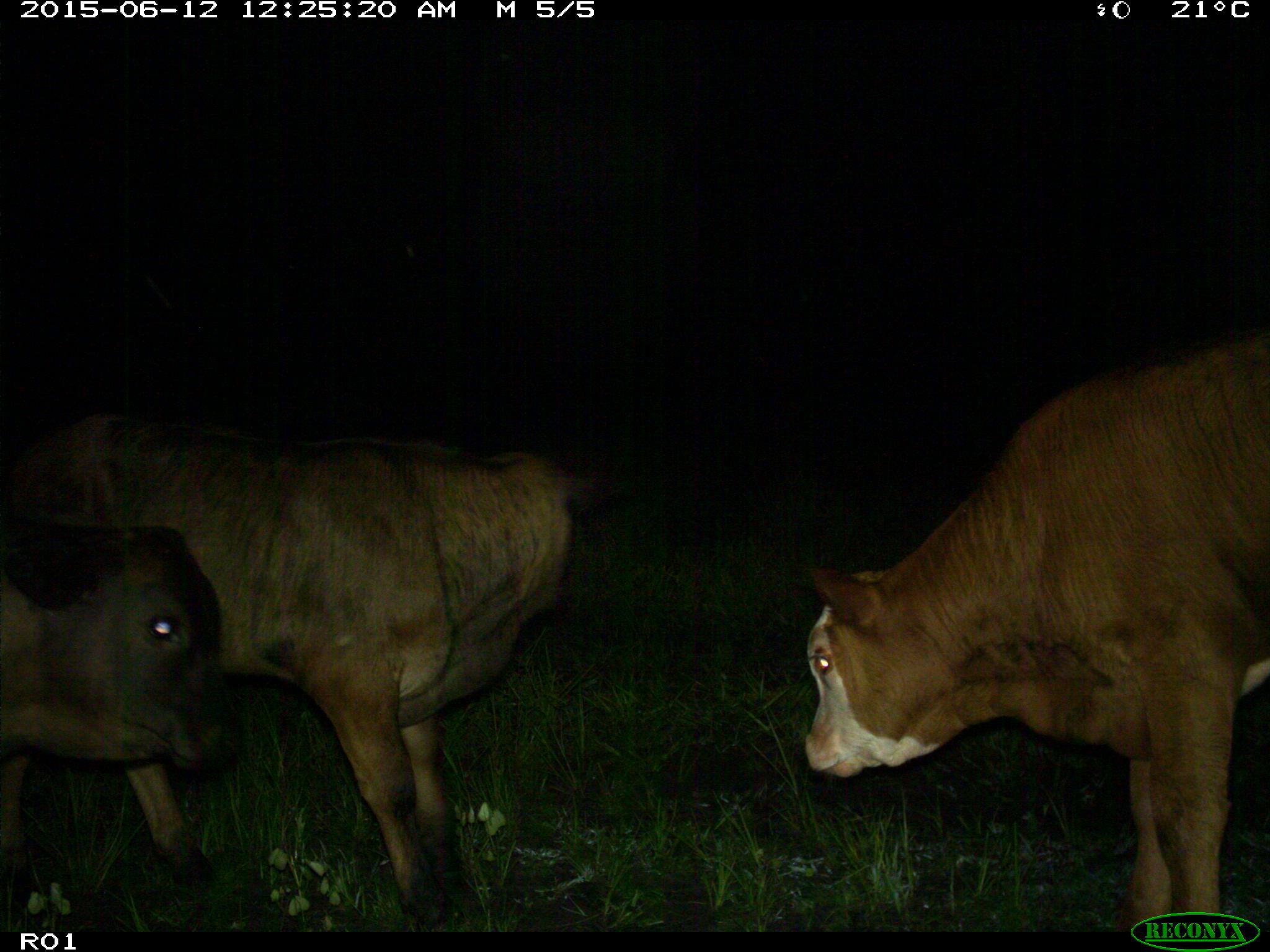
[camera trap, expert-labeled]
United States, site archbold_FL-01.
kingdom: Animalia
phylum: Chordata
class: Mammalia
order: Artiodactyla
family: Bovidae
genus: Bos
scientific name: Bos taurus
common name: domestic cow